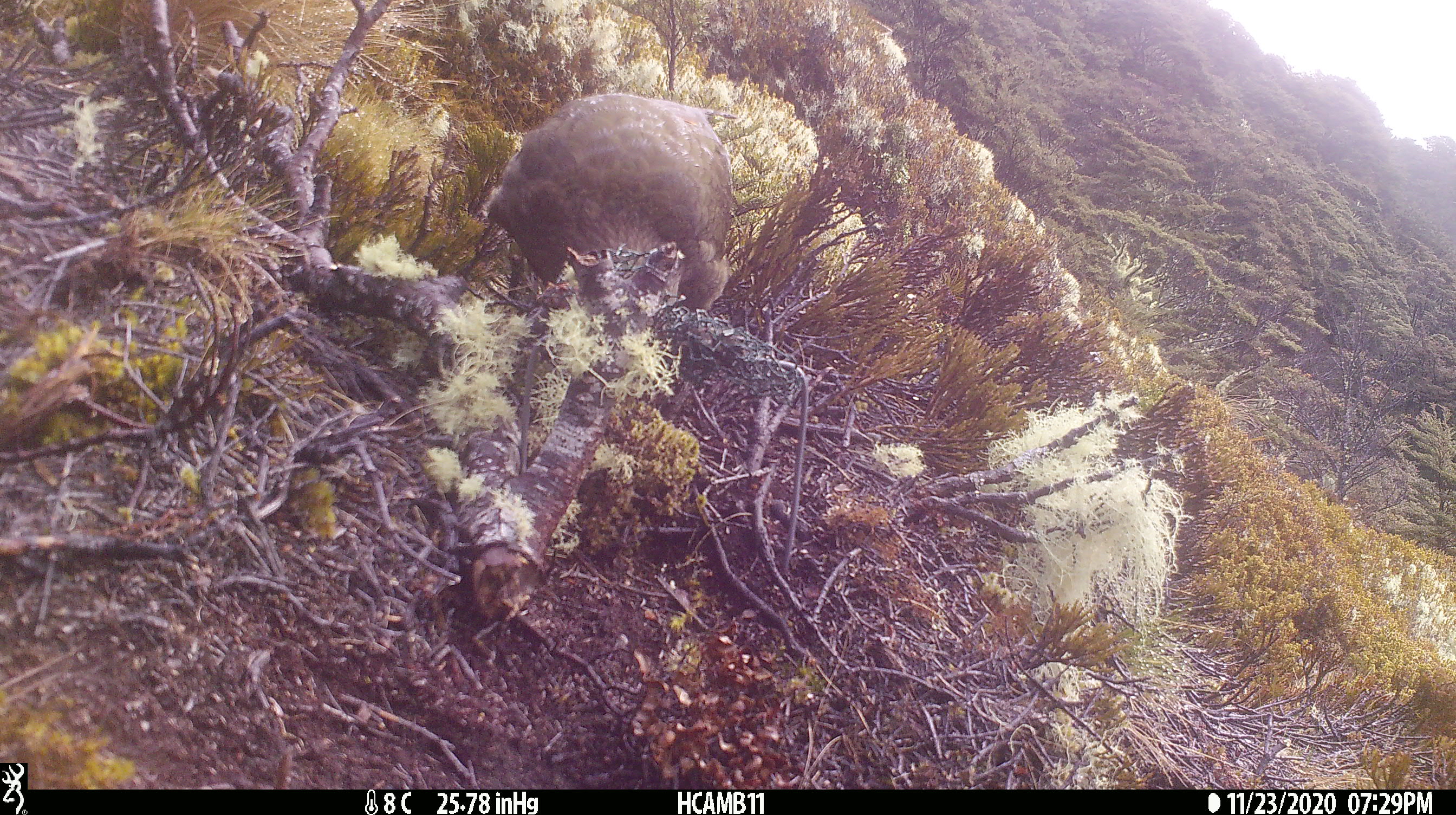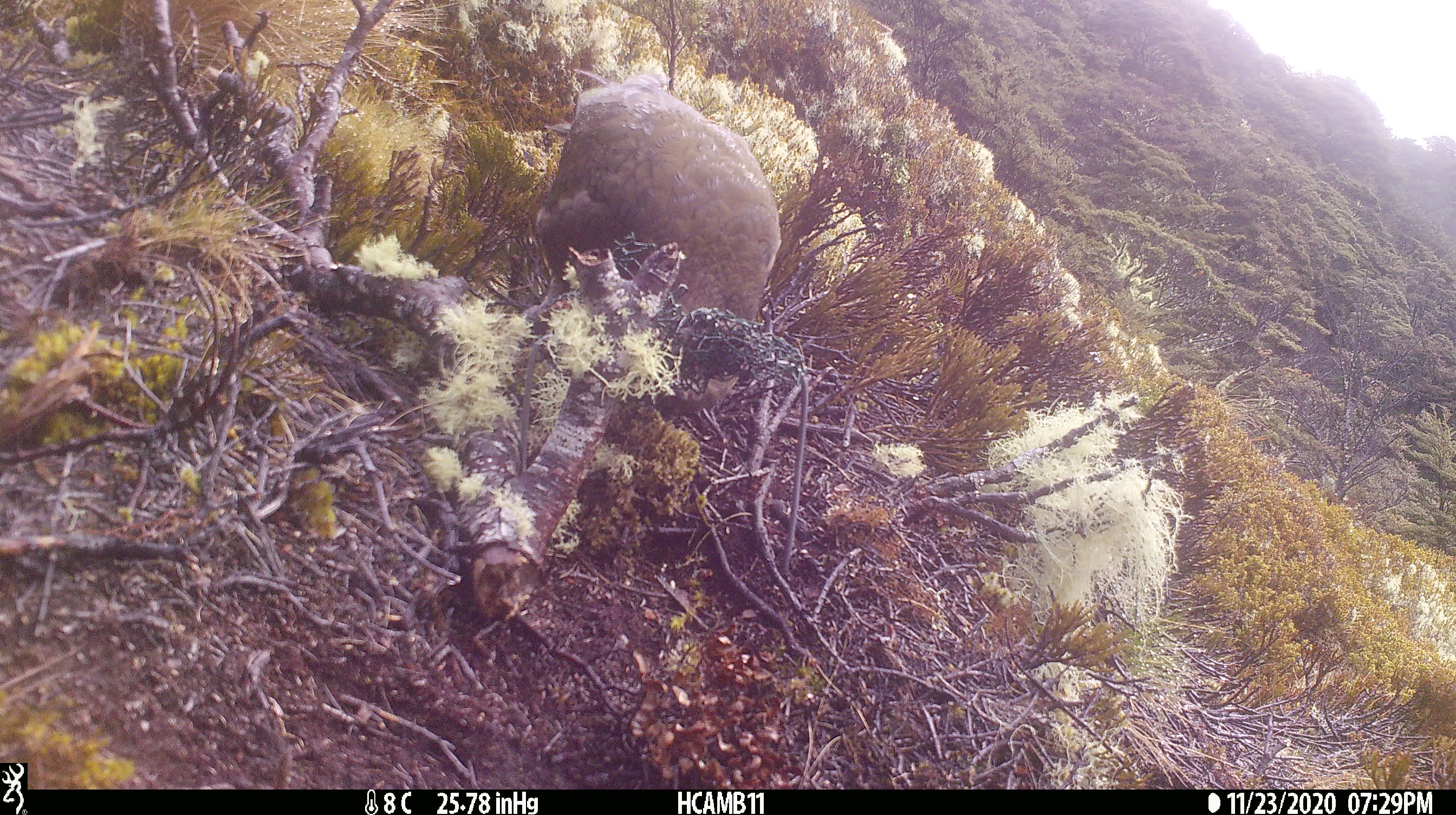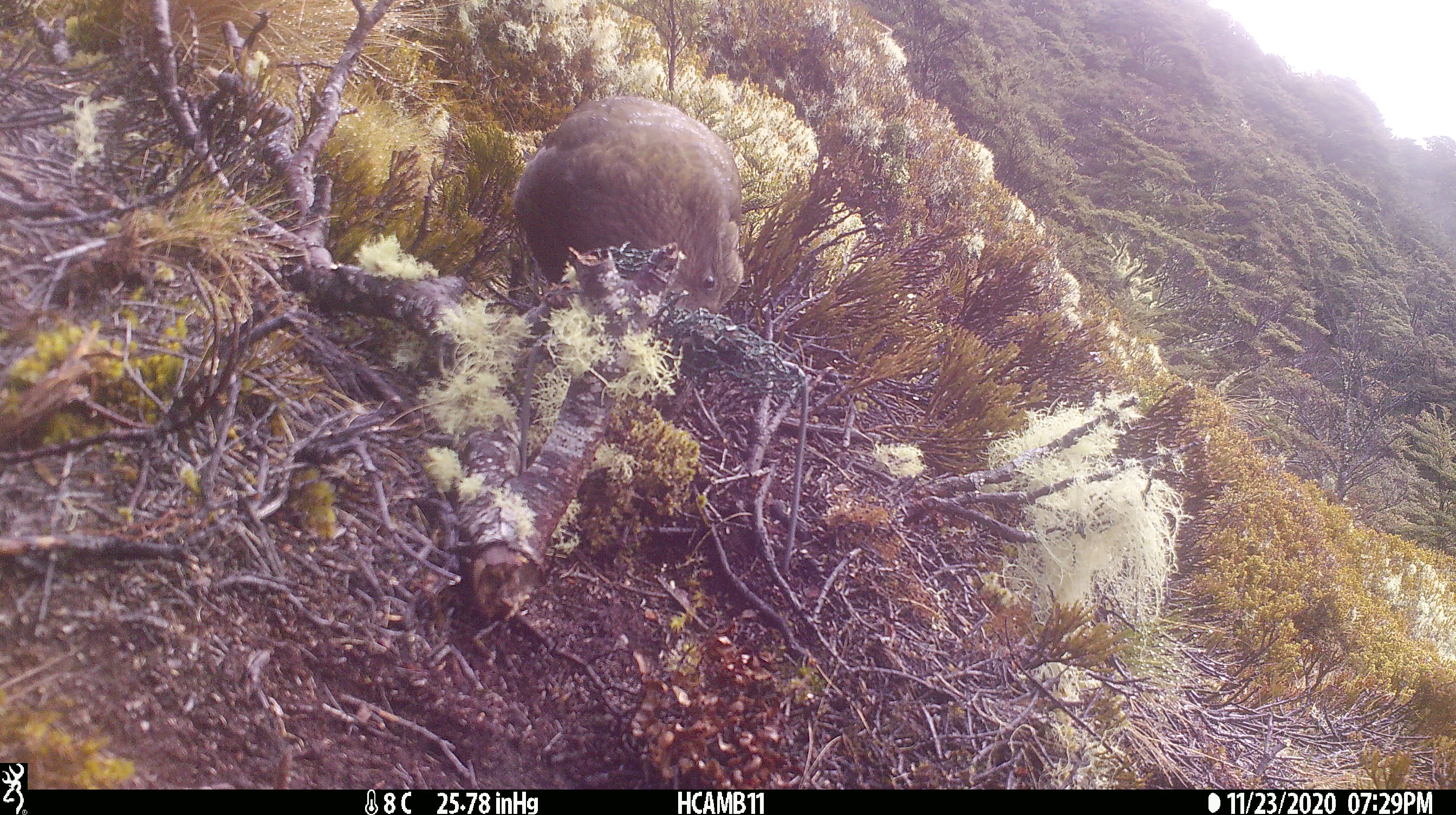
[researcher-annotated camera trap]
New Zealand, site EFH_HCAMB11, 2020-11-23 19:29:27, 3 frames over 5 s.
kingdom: Animalia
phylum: Chordata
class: Aves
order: Psittaciformes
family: Strigopidae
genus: Nestor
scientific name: Nestor notabilis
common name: kea